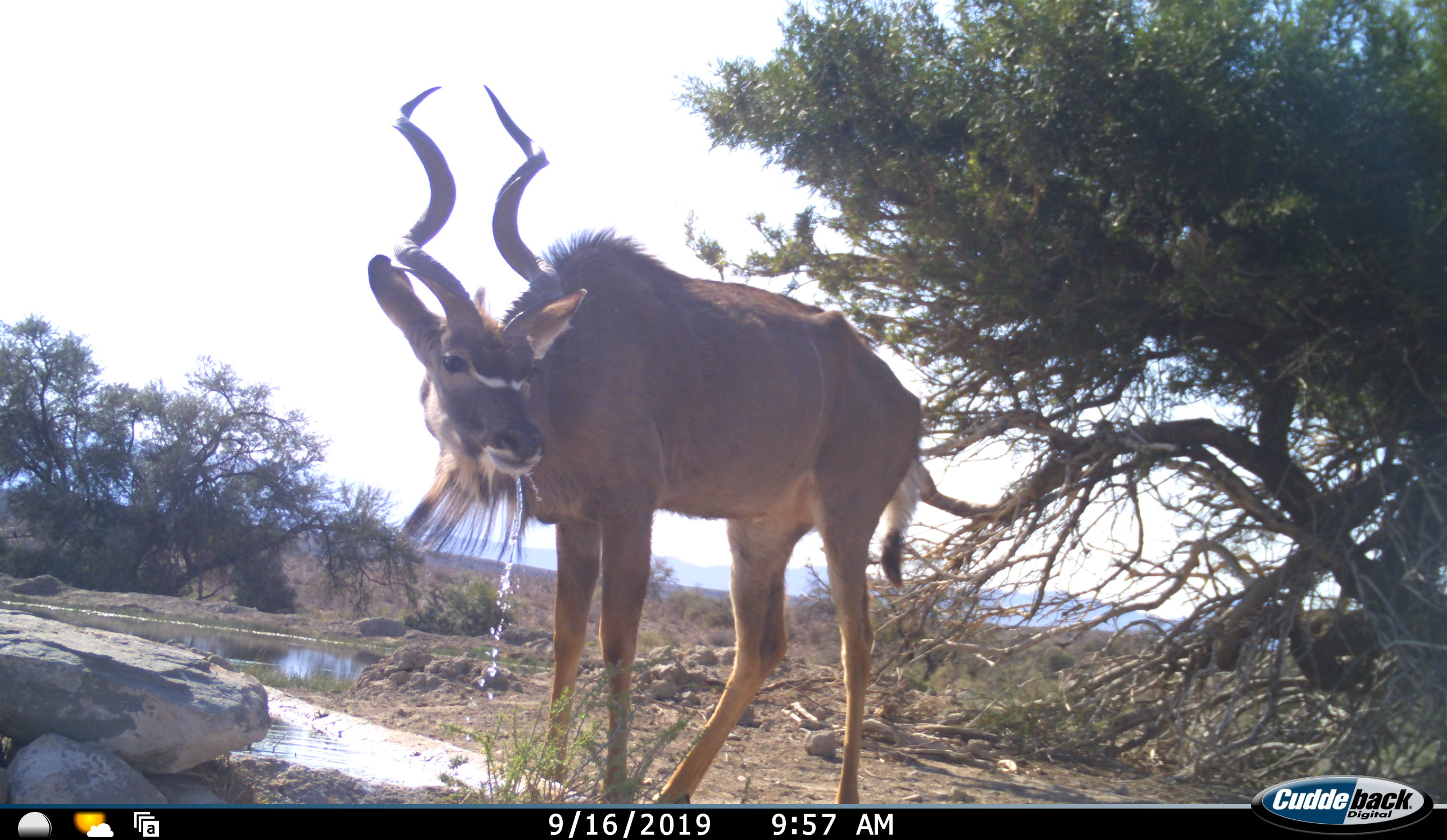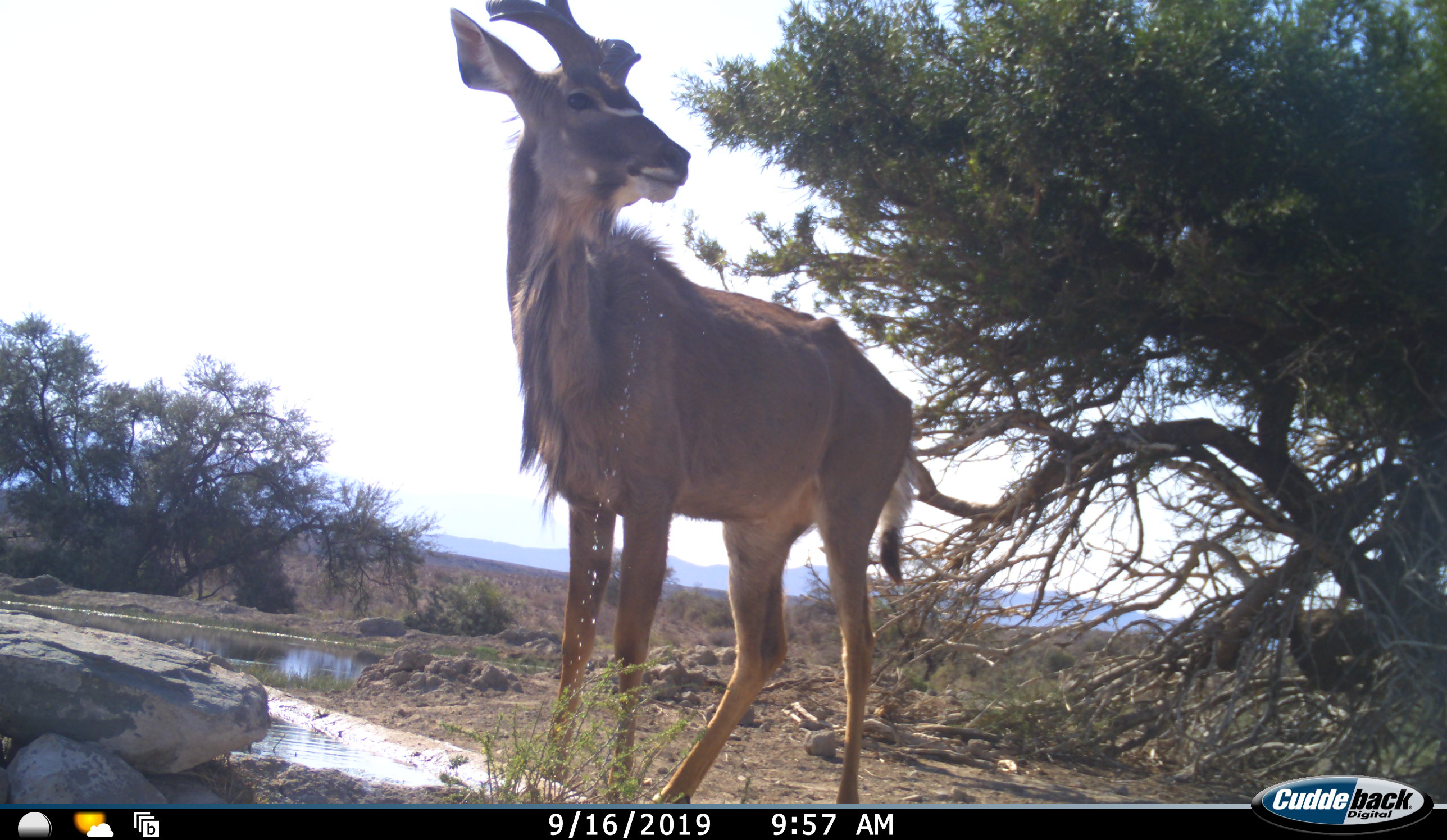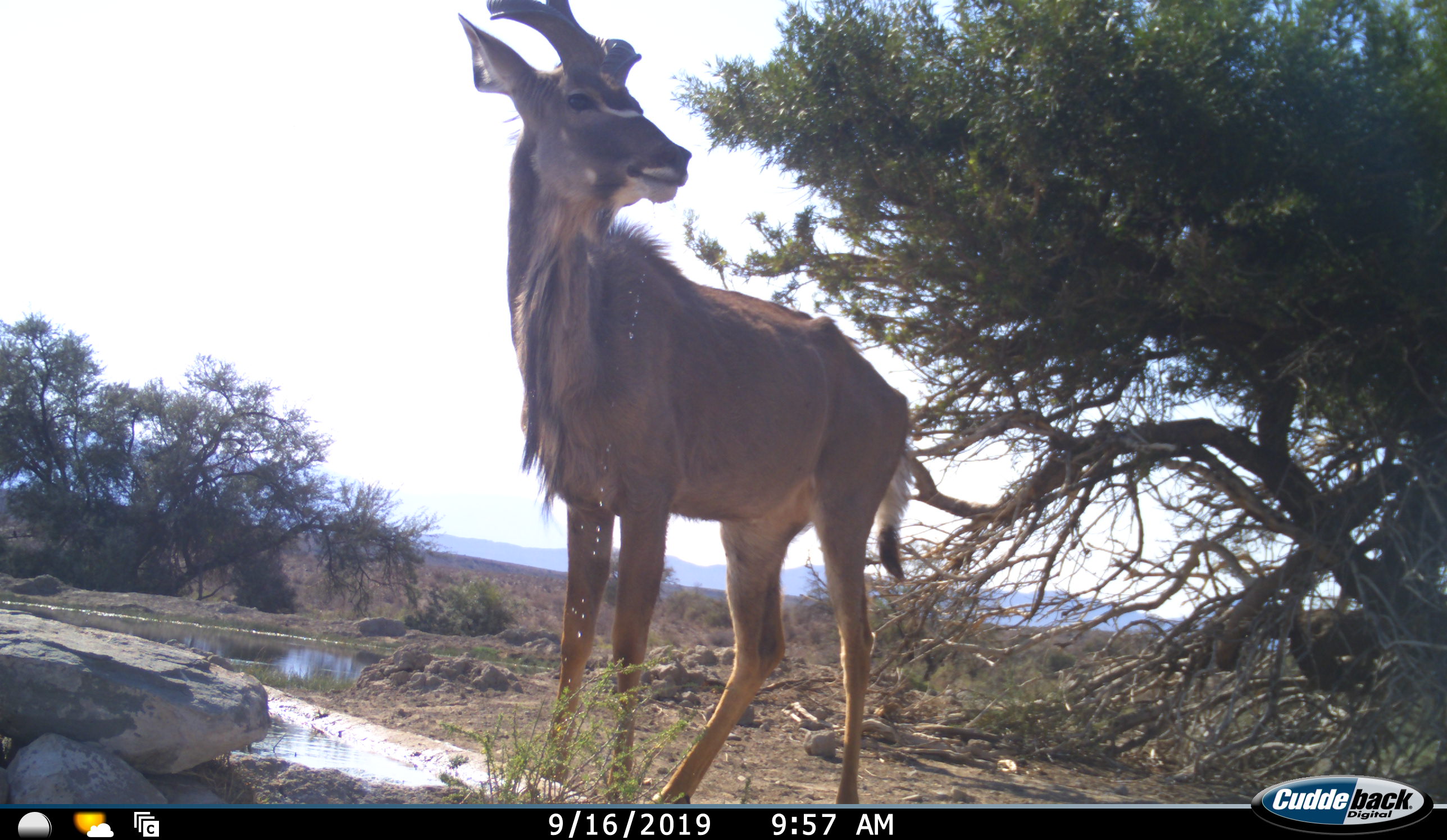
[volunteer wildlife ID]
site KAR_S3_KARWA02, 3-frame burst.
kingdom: Animalia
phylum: Chordata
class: Mammalia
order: Artiodactyla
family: Bovidae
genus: Tragelaphus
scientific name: Tragelaphus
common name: kudu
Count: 1.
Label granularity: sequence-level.